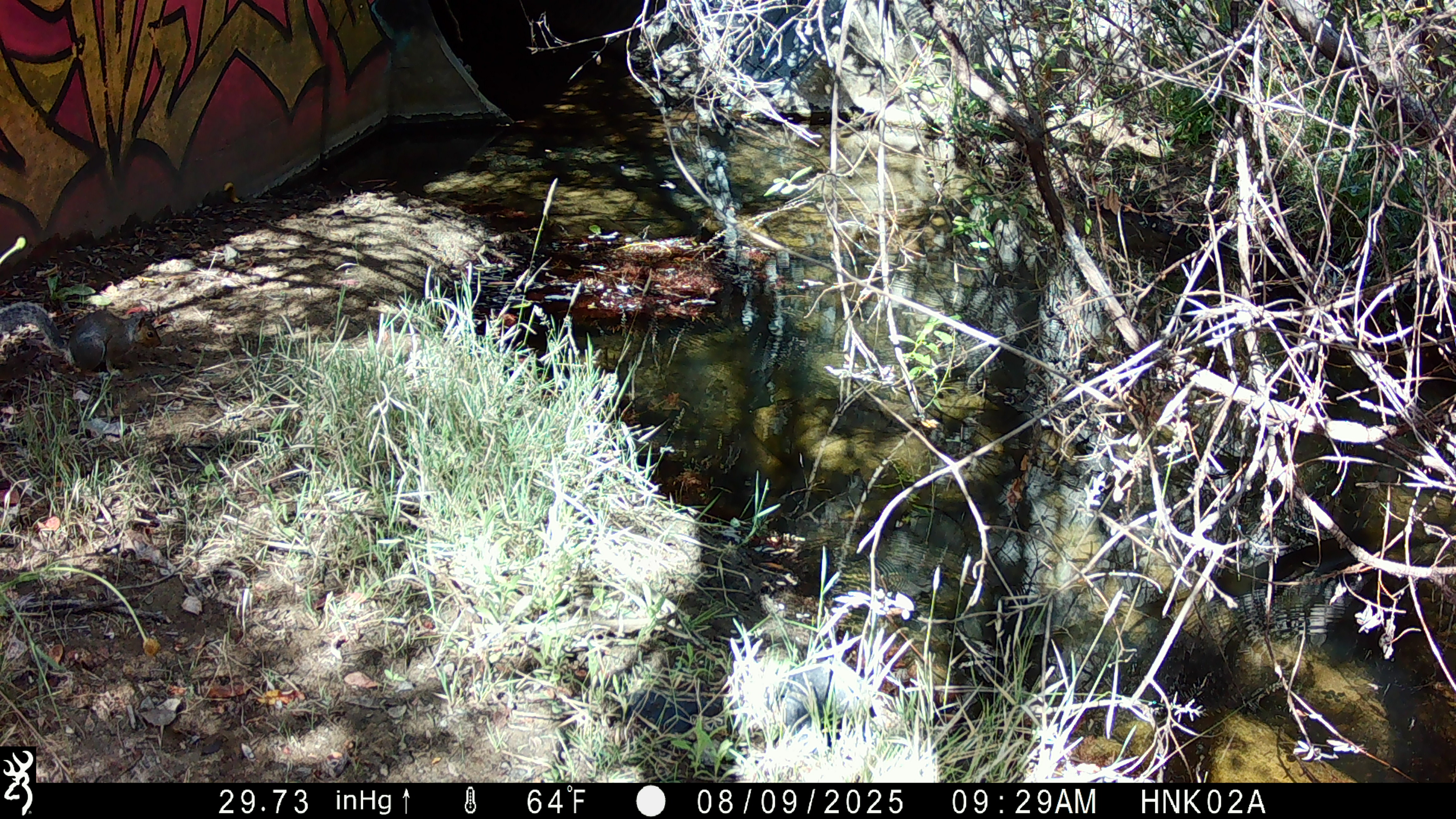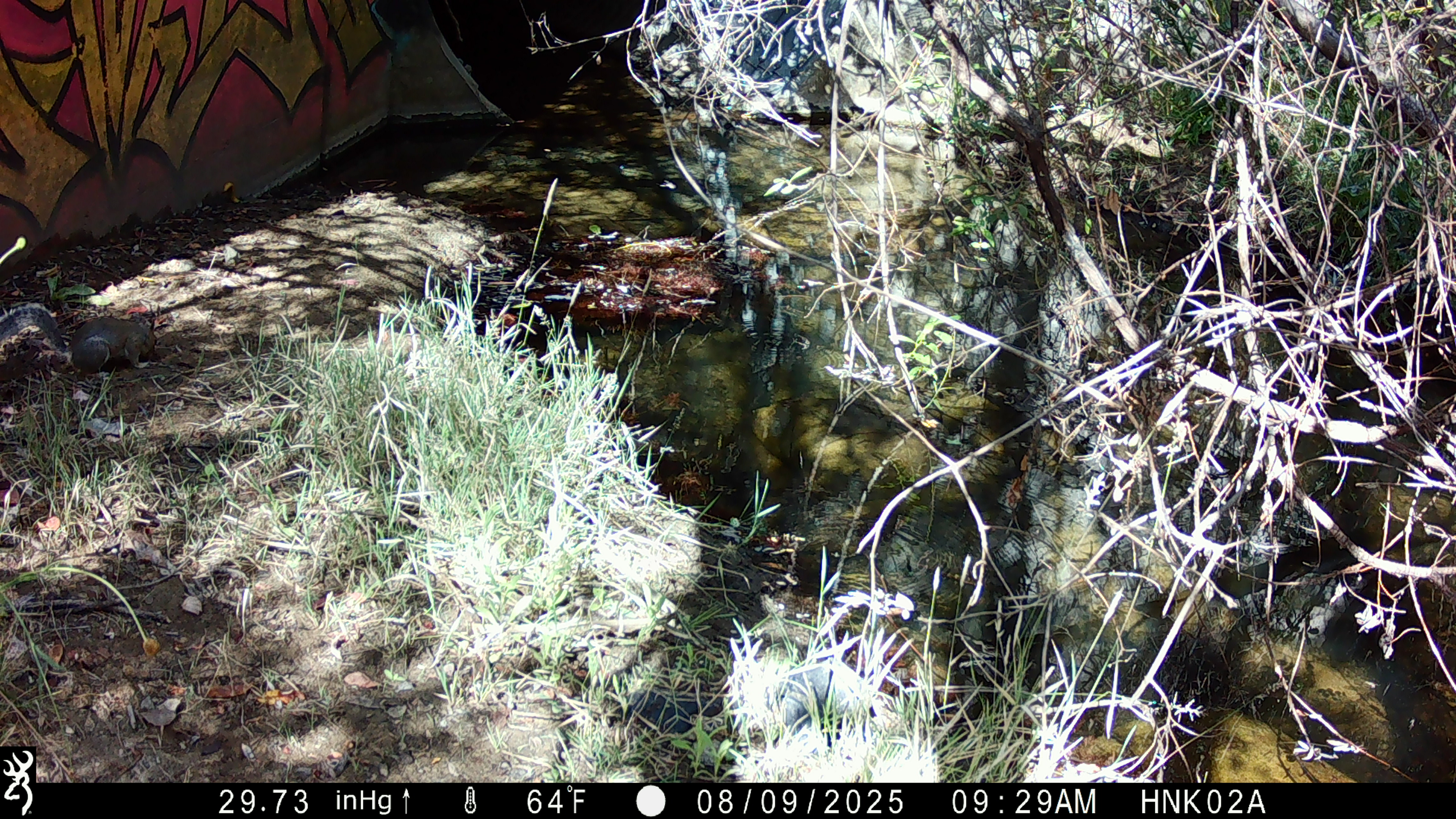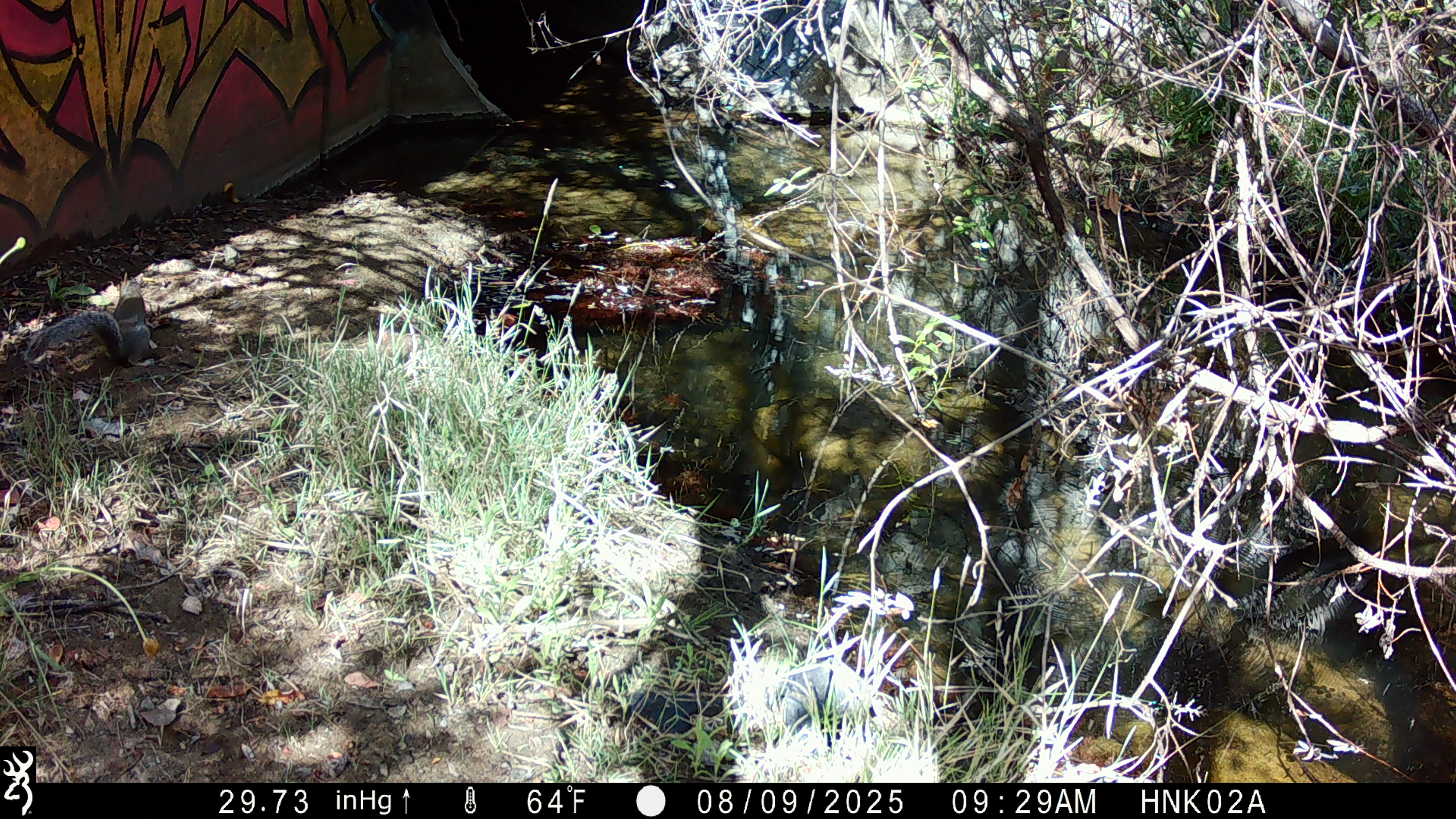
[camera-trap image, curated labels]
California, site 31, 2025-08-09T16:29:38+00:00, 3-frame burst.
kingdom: Animalia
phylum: Chordata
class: Mammalia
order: Rodentia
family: Sciuridae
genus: Sciurus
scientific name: Sciurus carolinensis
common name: eastern gray squirrel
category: eastern grey squirrel